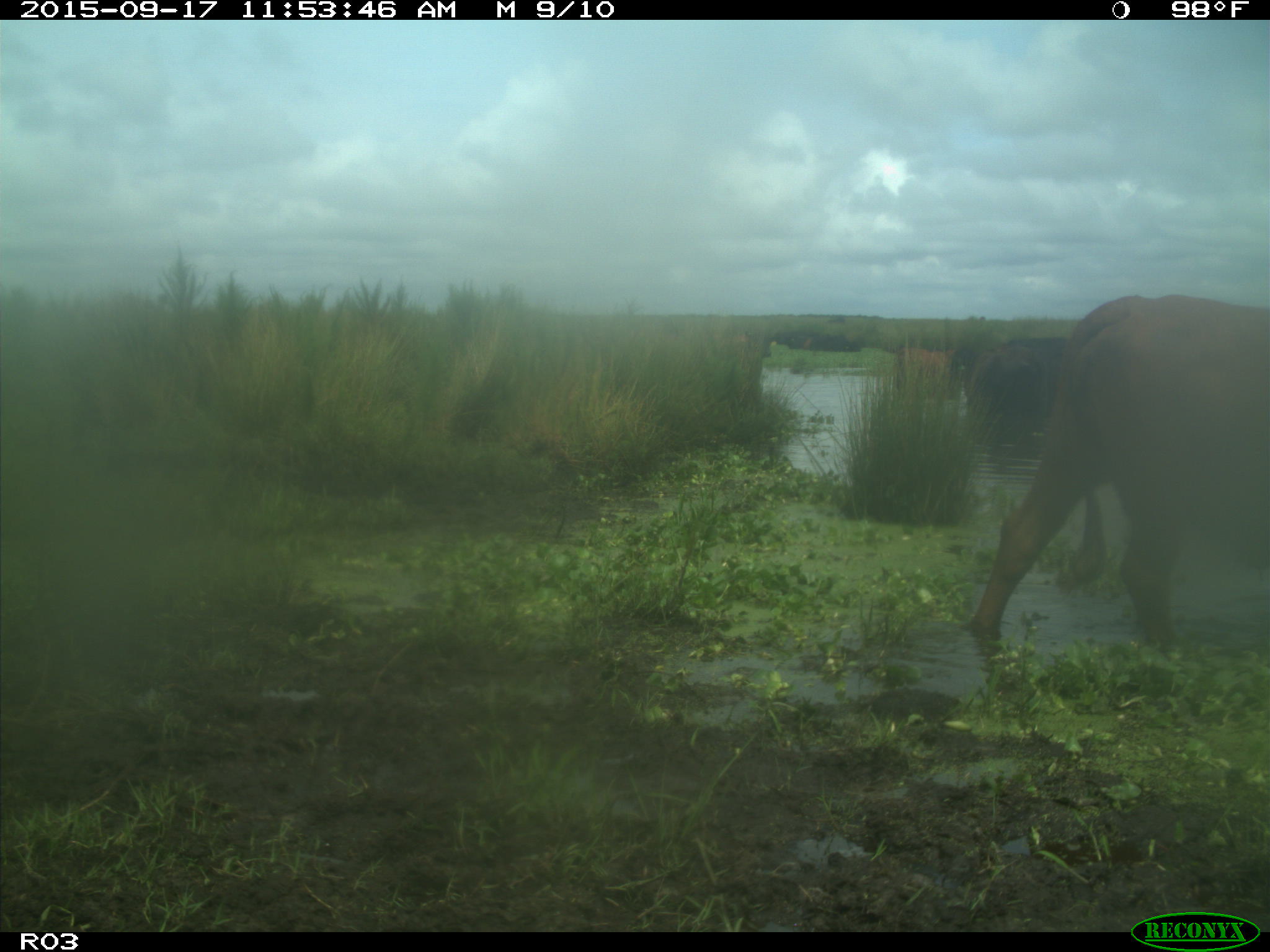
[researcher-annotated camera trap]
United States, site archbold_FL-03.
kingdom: Animalia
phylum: Chordata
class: Mammalia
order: Artiodactyla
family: Bovidae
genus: Bos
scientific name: Bos taurus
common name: domestic cow